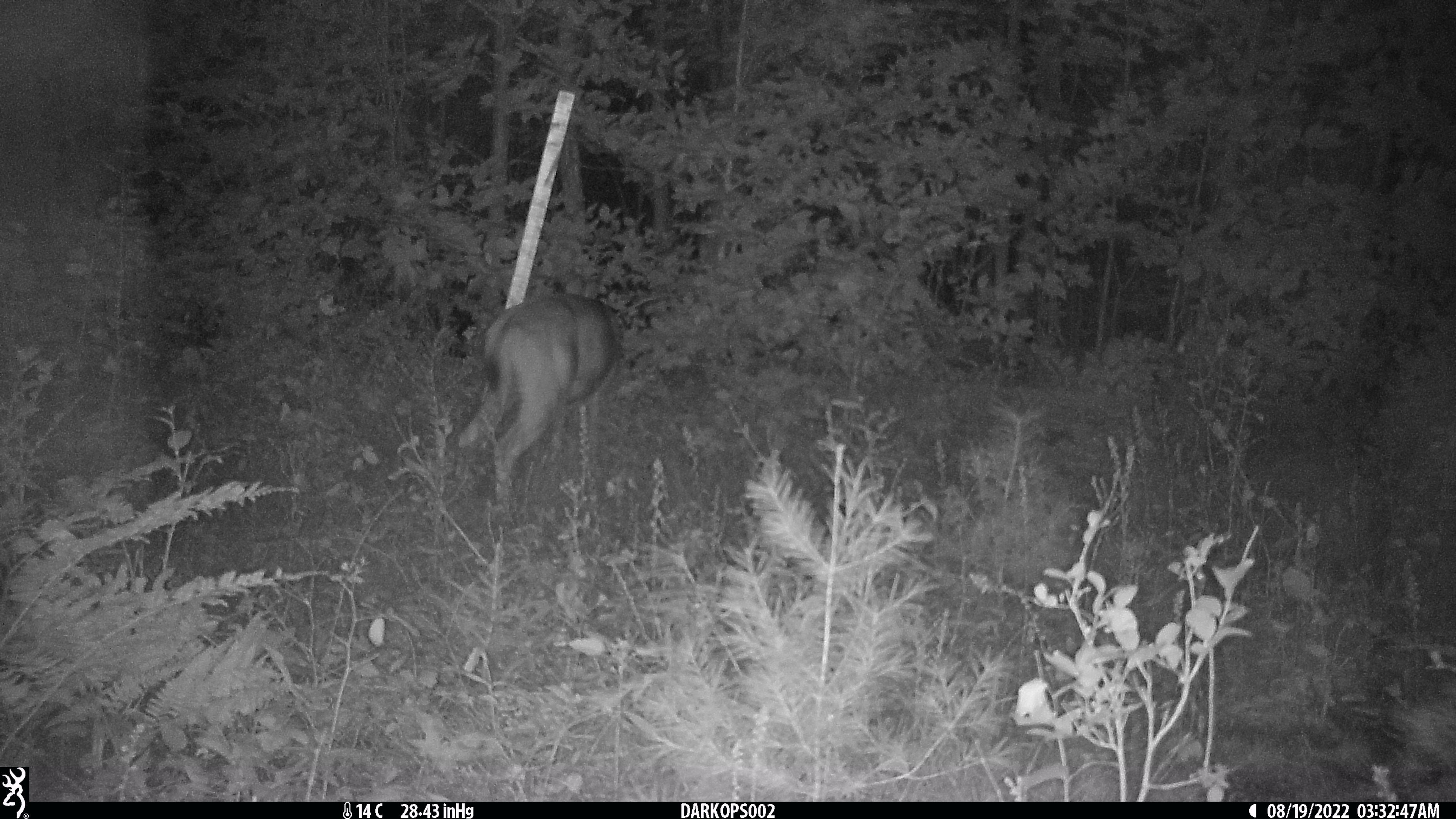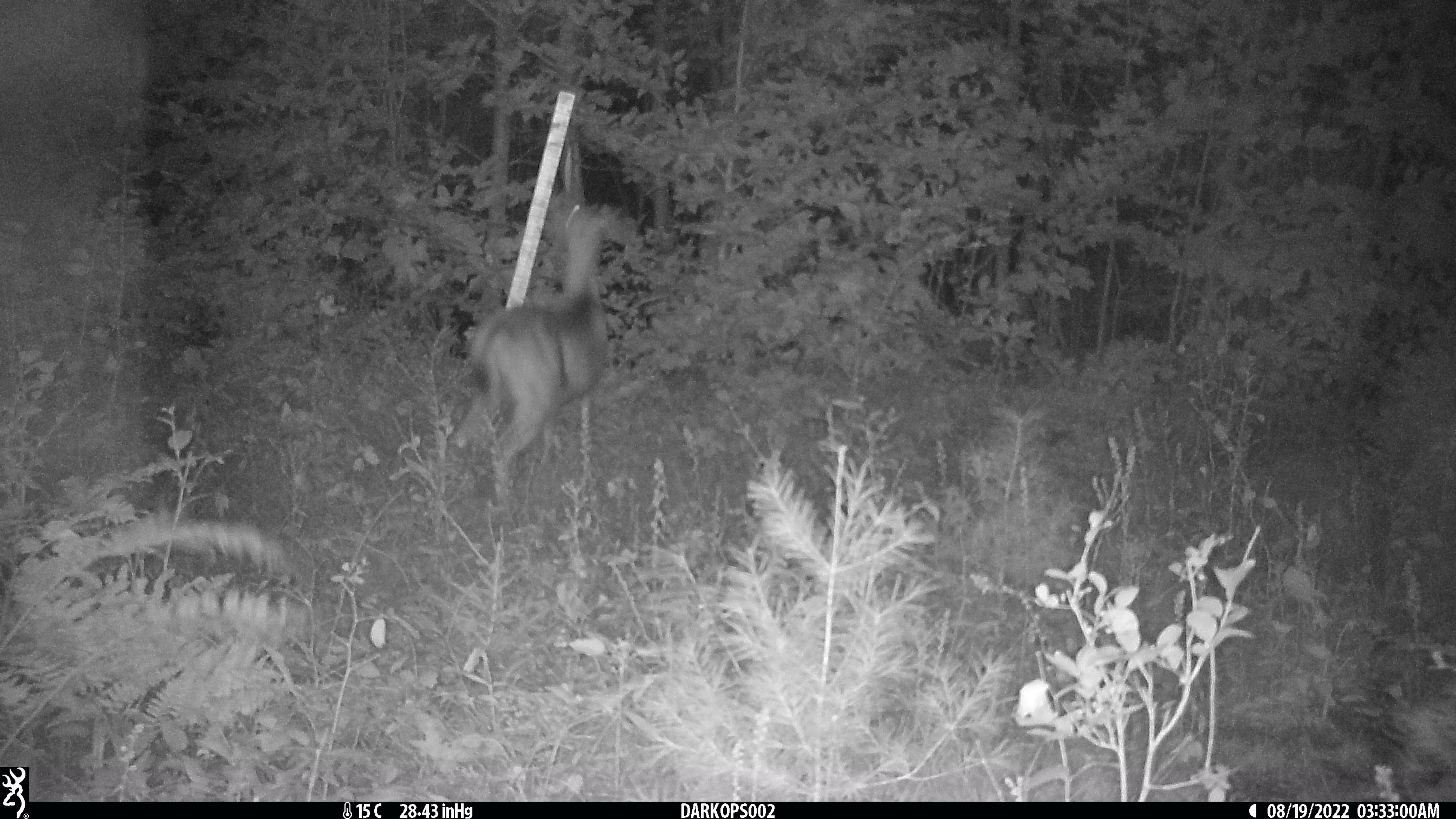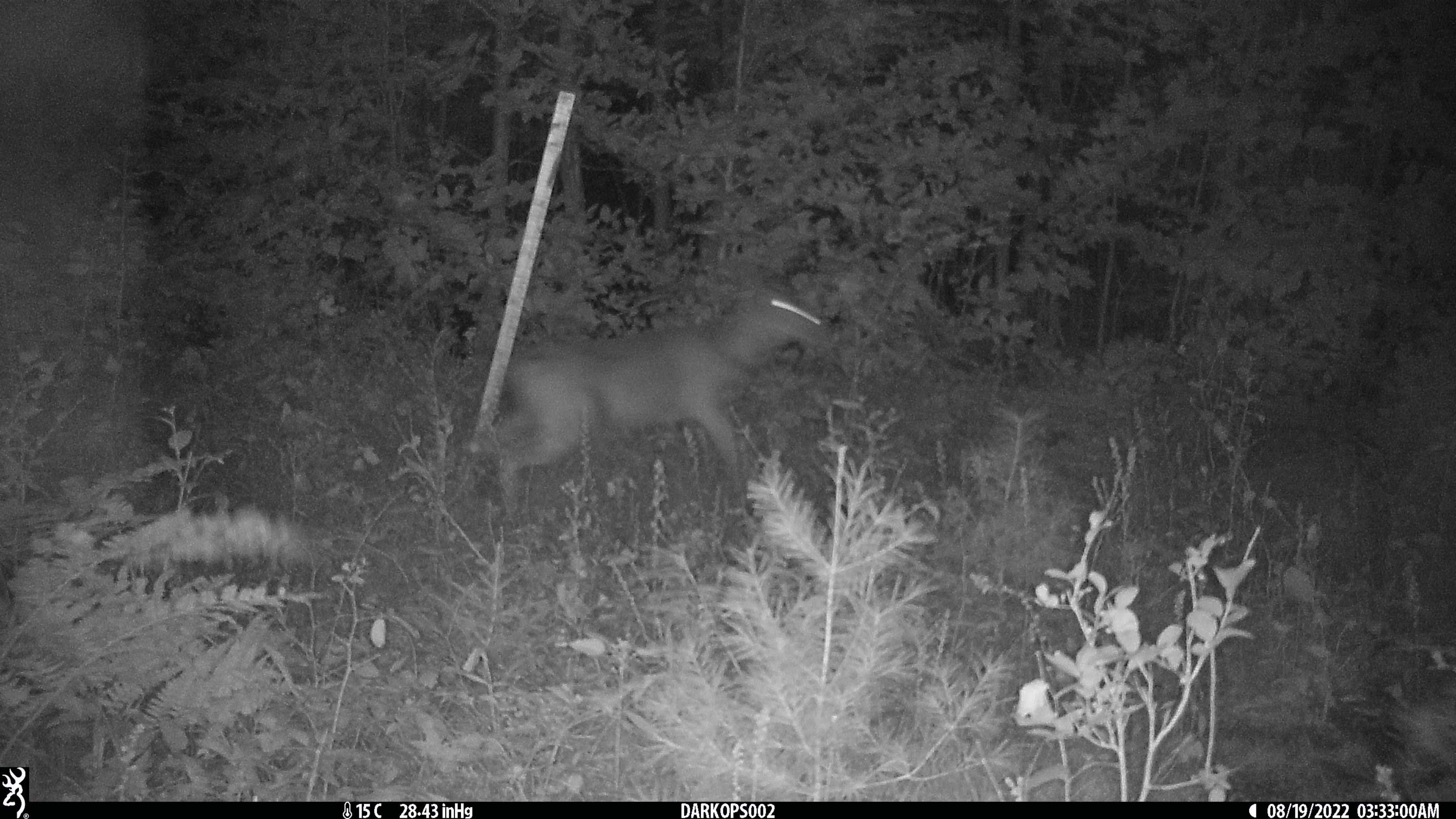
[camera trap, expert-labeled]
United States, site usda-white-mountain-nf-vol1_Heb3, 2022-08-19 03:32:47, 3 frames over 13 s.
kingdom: Animalia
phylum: Chordata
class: Mammalia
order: Artiodactyla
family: Cervidae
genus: Odocoileus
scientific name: Odocoileus virginianus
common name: white-tailed deer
White-tailed deer (Odocoileus virginianus).